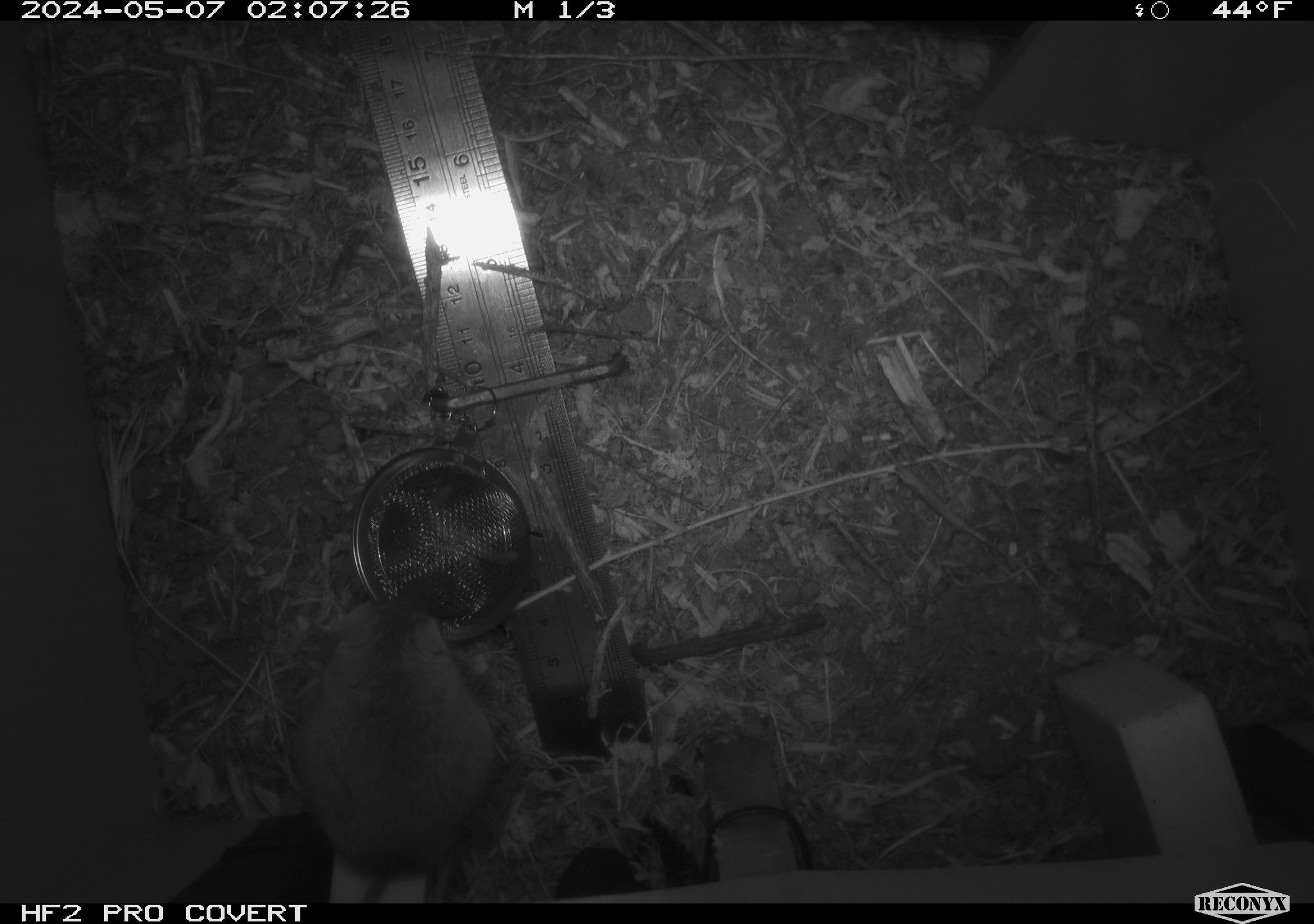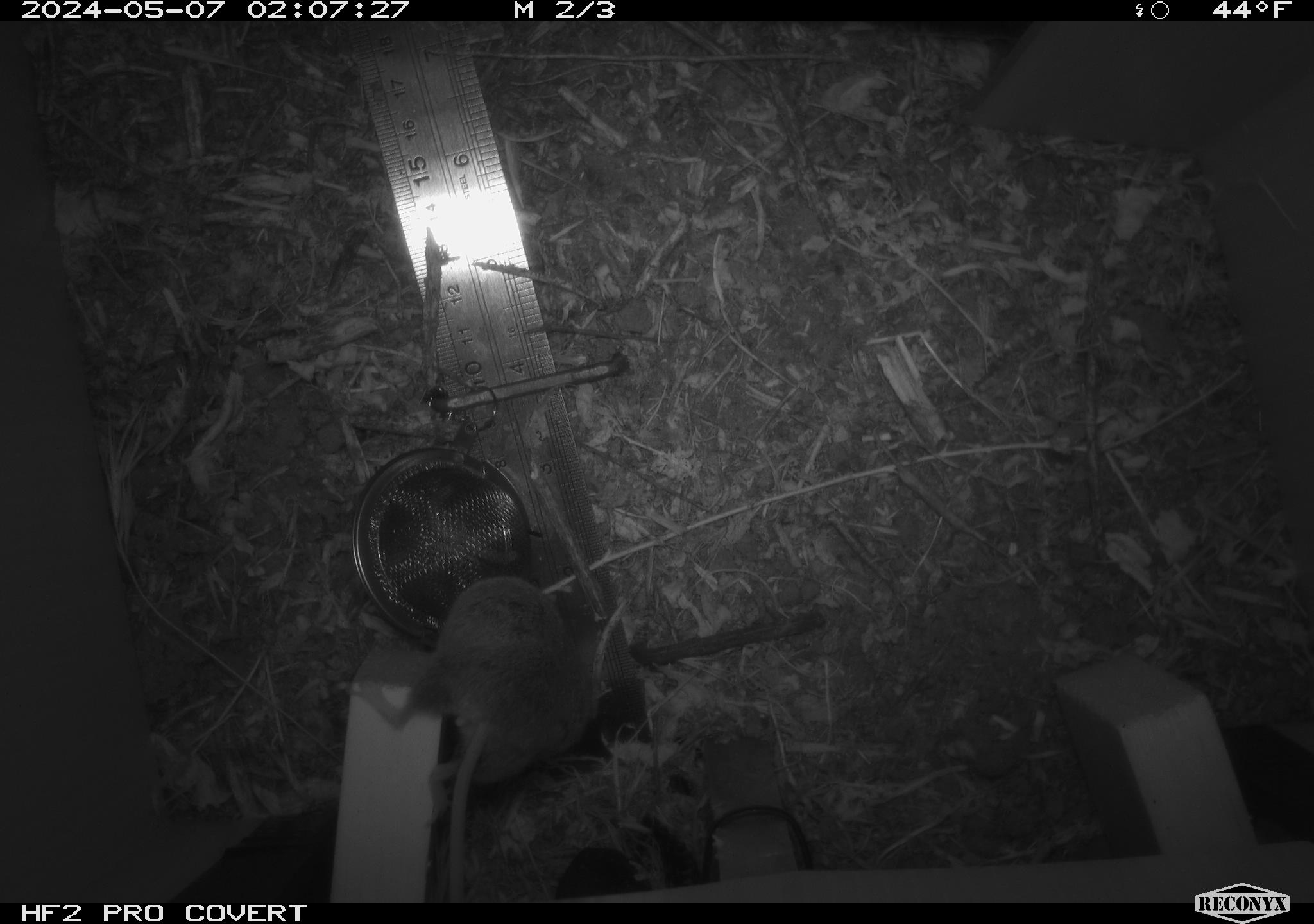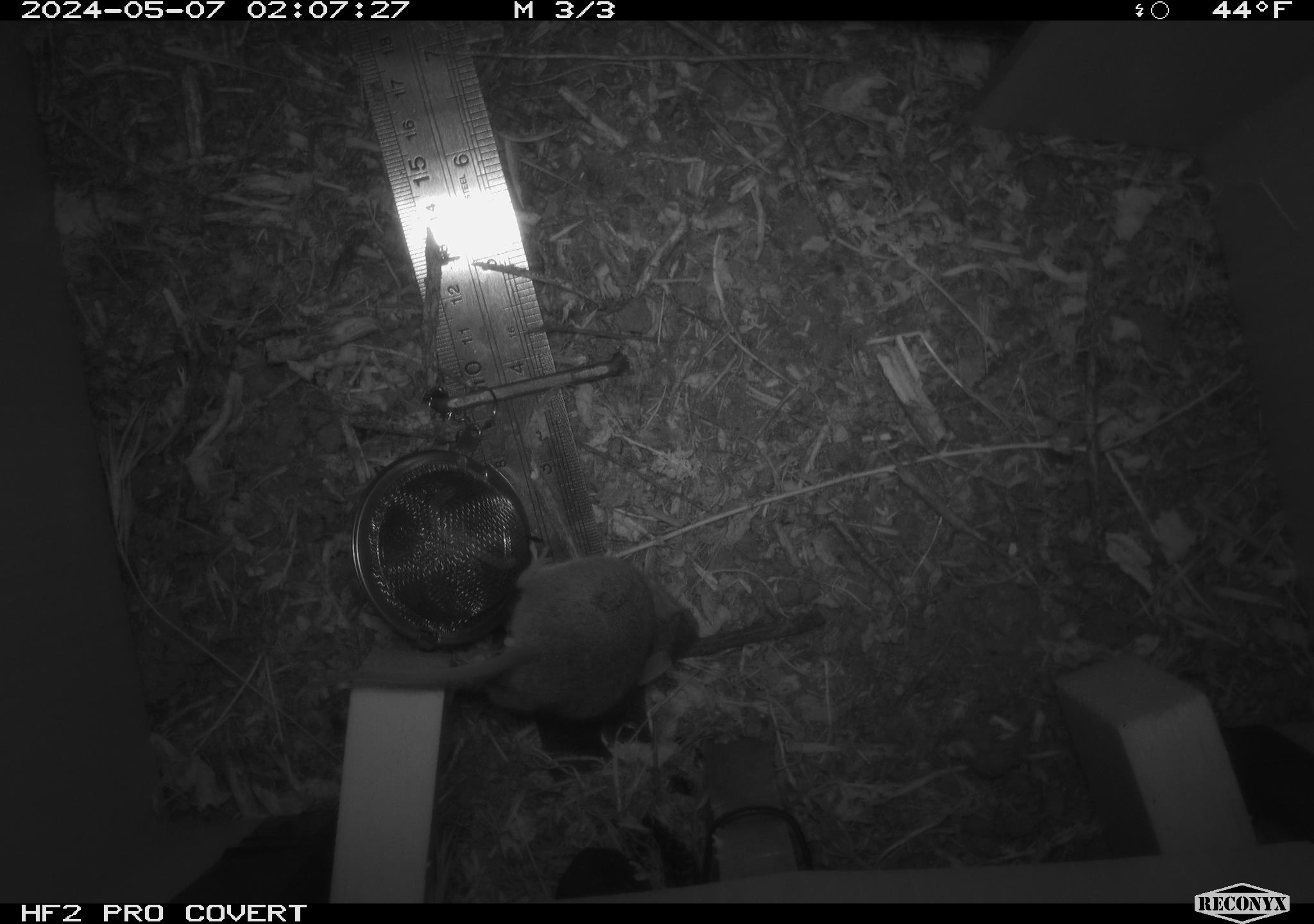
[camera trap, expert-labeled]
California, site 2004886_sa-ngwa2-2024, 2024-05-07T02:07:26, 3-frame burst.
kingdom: Animalia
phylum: Chordata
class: Mammalia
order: Rodentia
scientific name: Rodentia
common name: mouse species